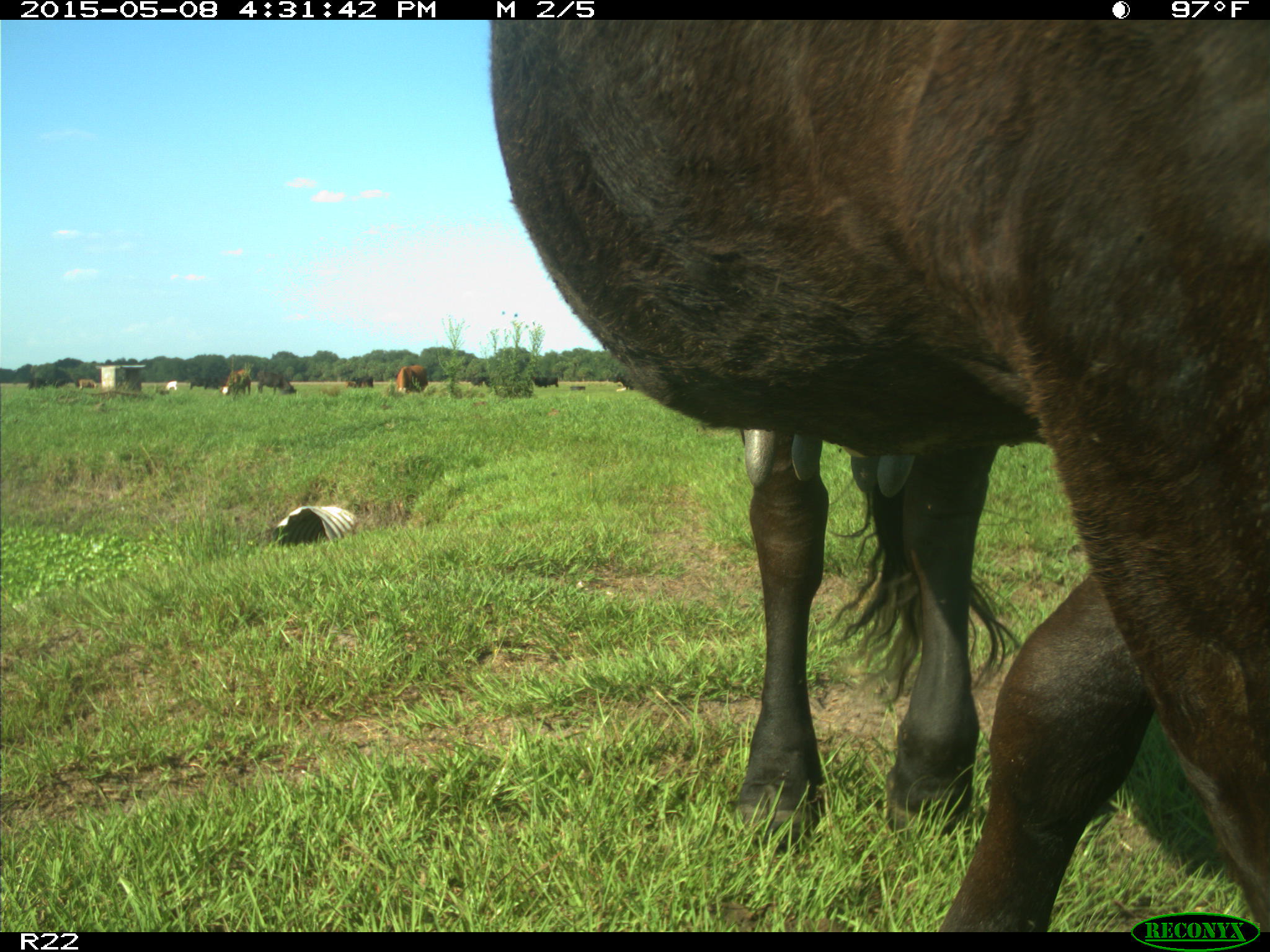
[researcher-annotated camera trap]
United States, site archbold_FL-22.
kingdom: Animalia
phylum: Chordata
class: Mammalia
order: Artiodactyla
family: Bovidae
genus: Bos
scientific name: Bos taurus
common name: domestic cow